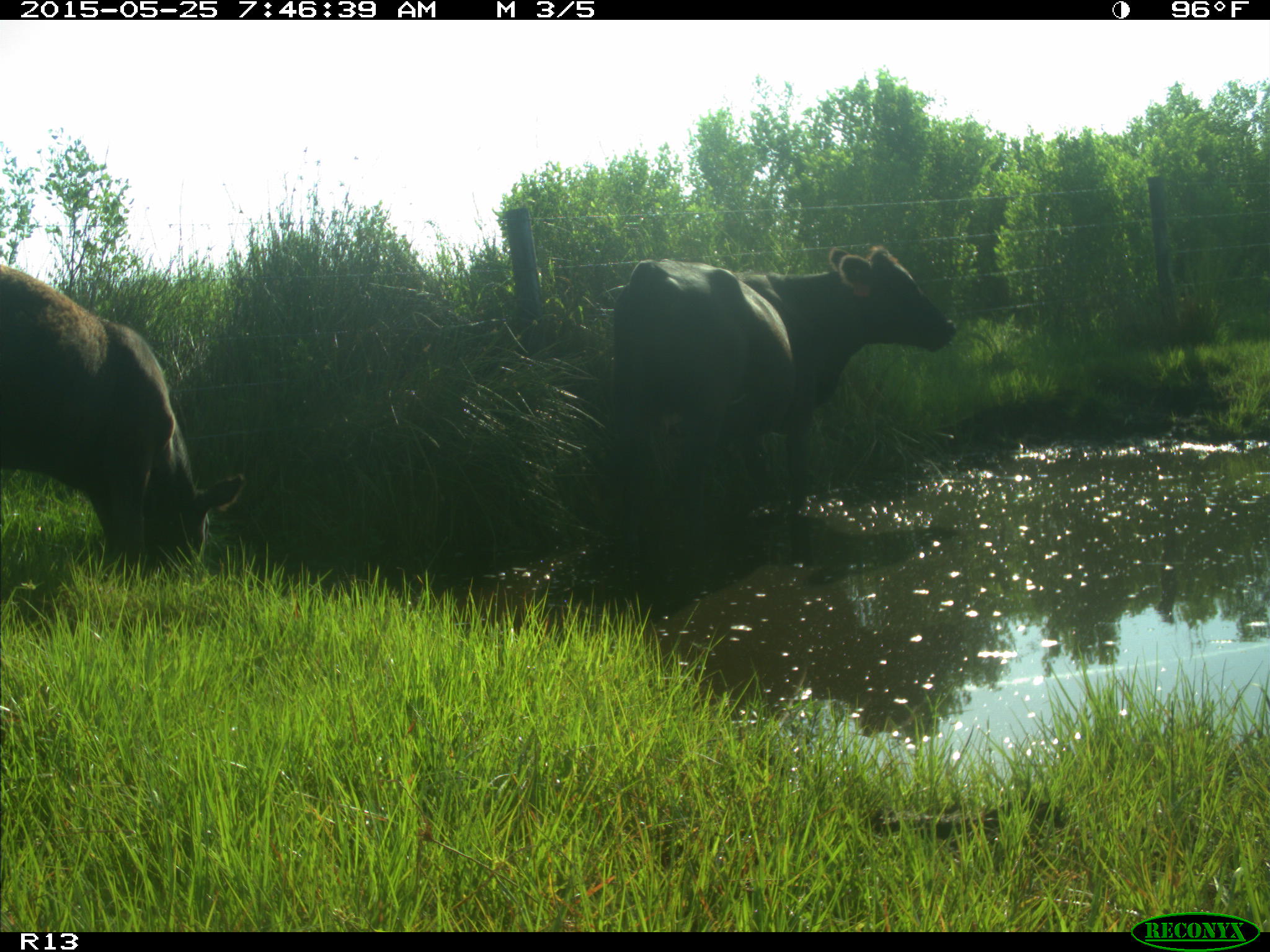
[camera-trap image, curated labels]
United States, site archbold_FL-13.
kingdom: Animalia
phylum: Chordata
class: Mammalia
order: Artiodactyla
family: Bovidae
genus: Bos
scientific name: Bos taurus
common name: domestic cow